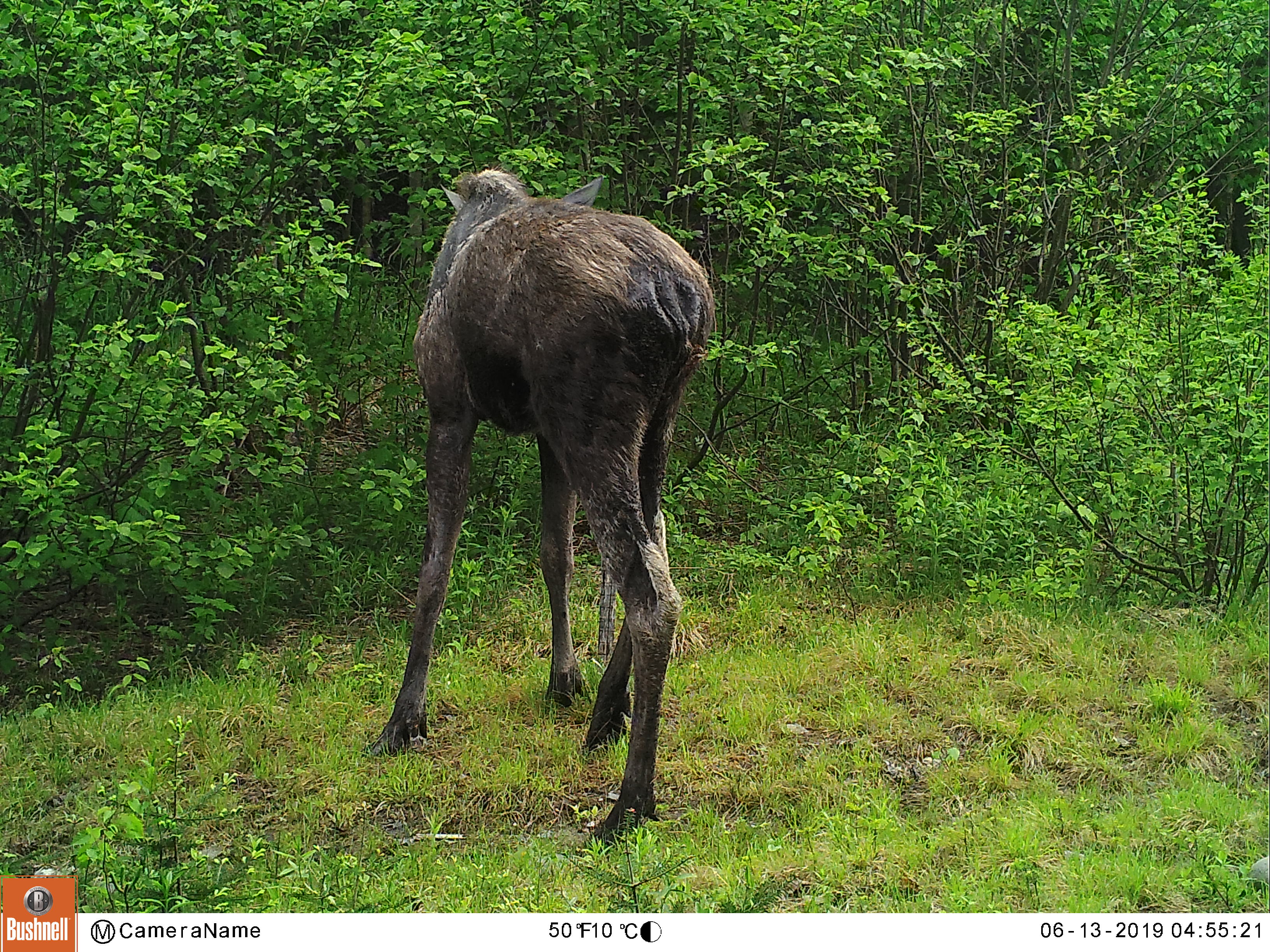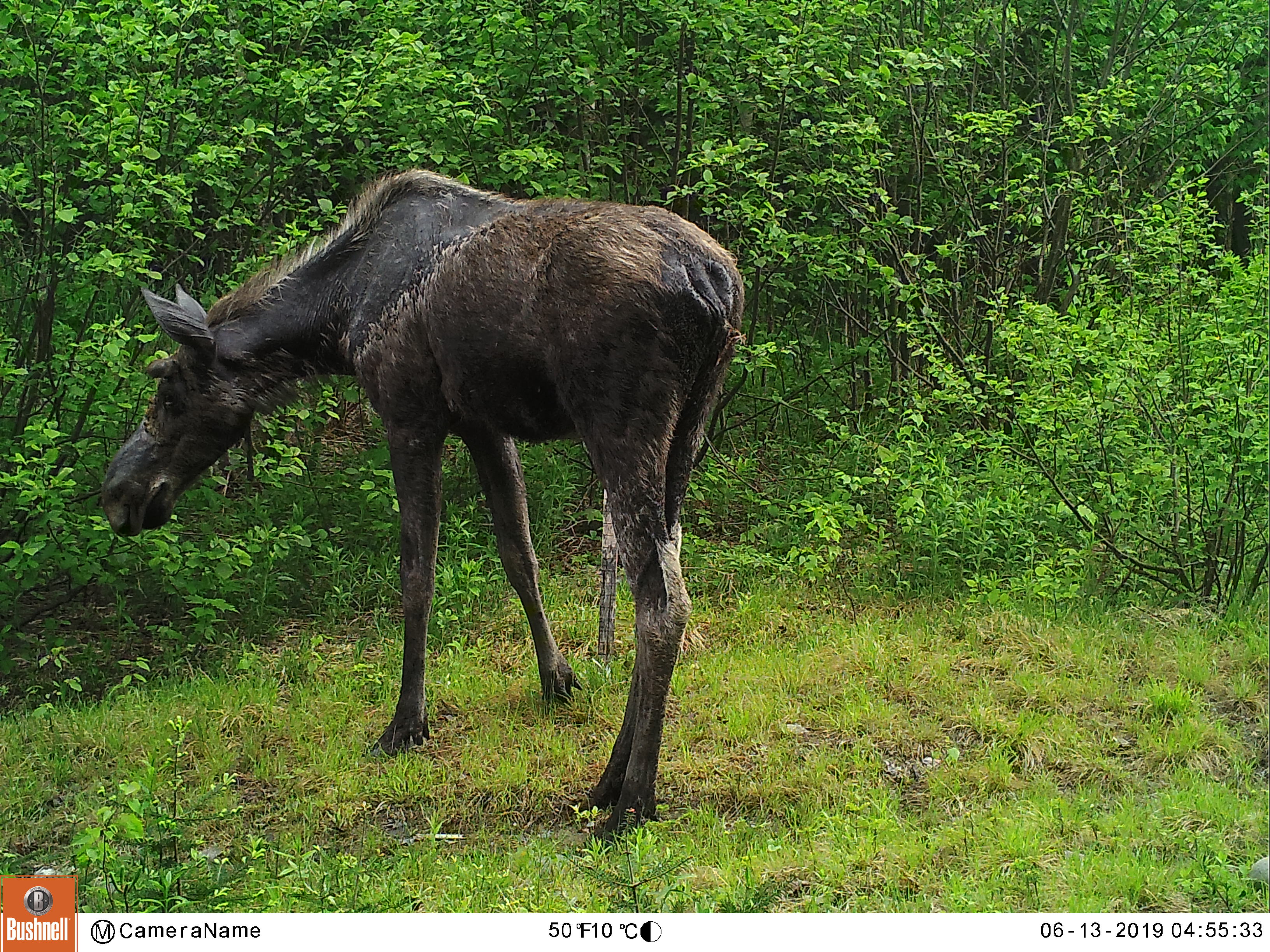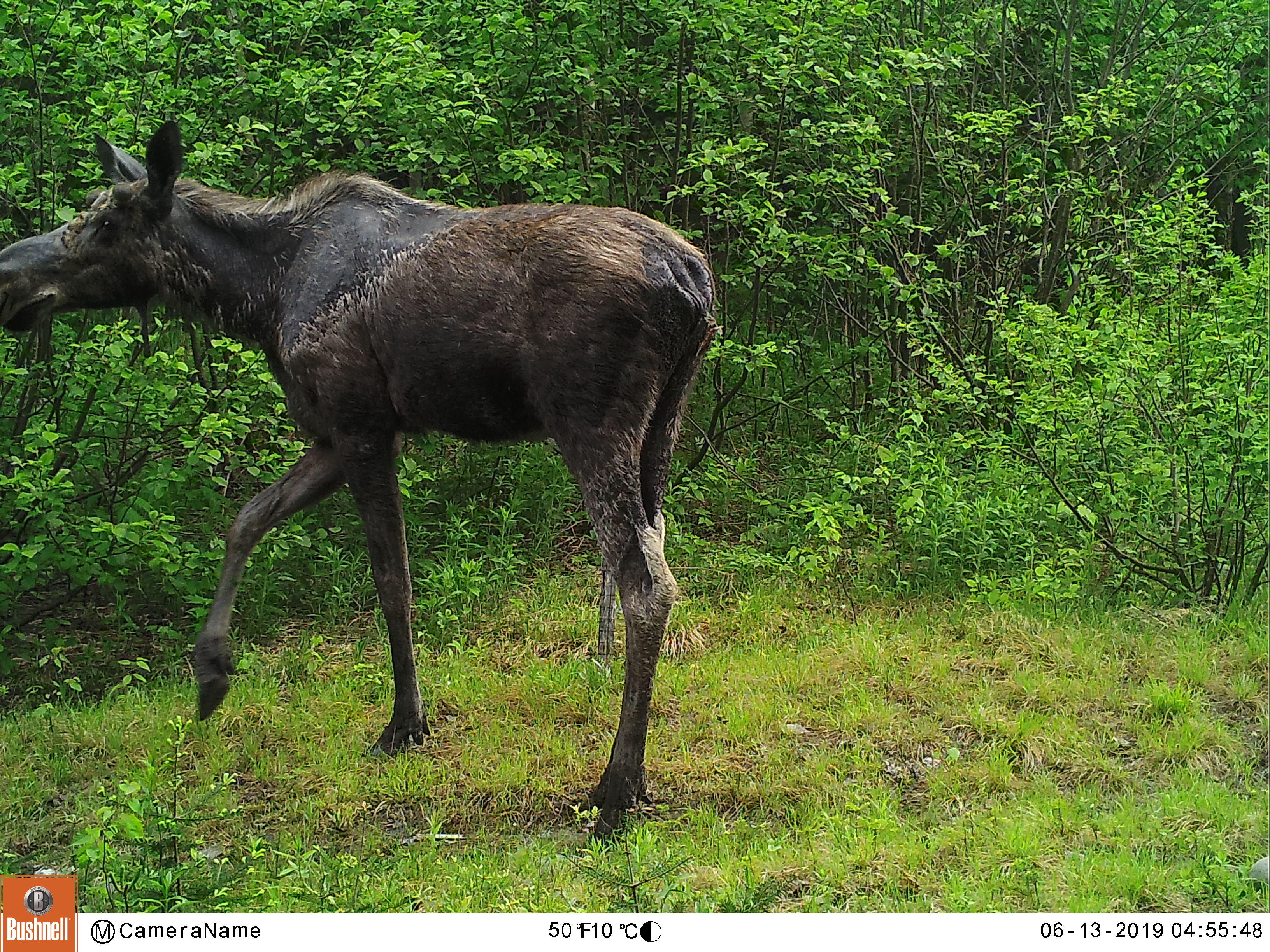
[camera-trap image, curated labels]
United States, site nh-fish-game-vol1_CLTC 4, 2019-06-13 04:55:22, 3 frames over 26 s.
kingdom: Animalia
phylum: Chordata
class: Mammalia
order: Artiodactyla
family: Cervidae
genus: Alces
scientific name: Alces alces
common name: moose